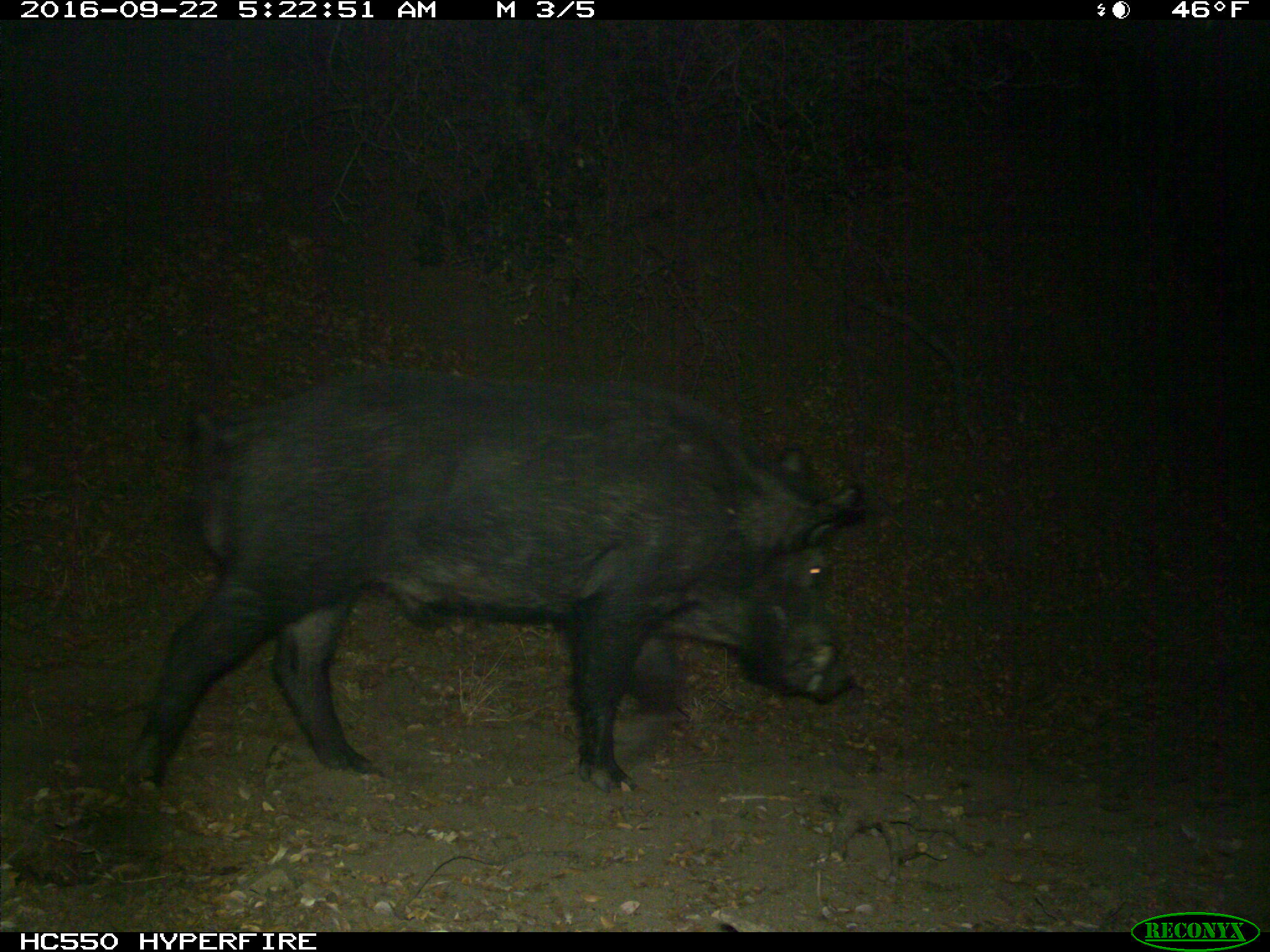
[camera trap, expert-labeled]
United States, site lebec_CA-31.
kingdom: Animalia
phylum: Chordata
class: Mammalia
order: Artiodactyla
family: Suidae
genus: Sus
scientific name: Sus scrofa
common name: wild boar